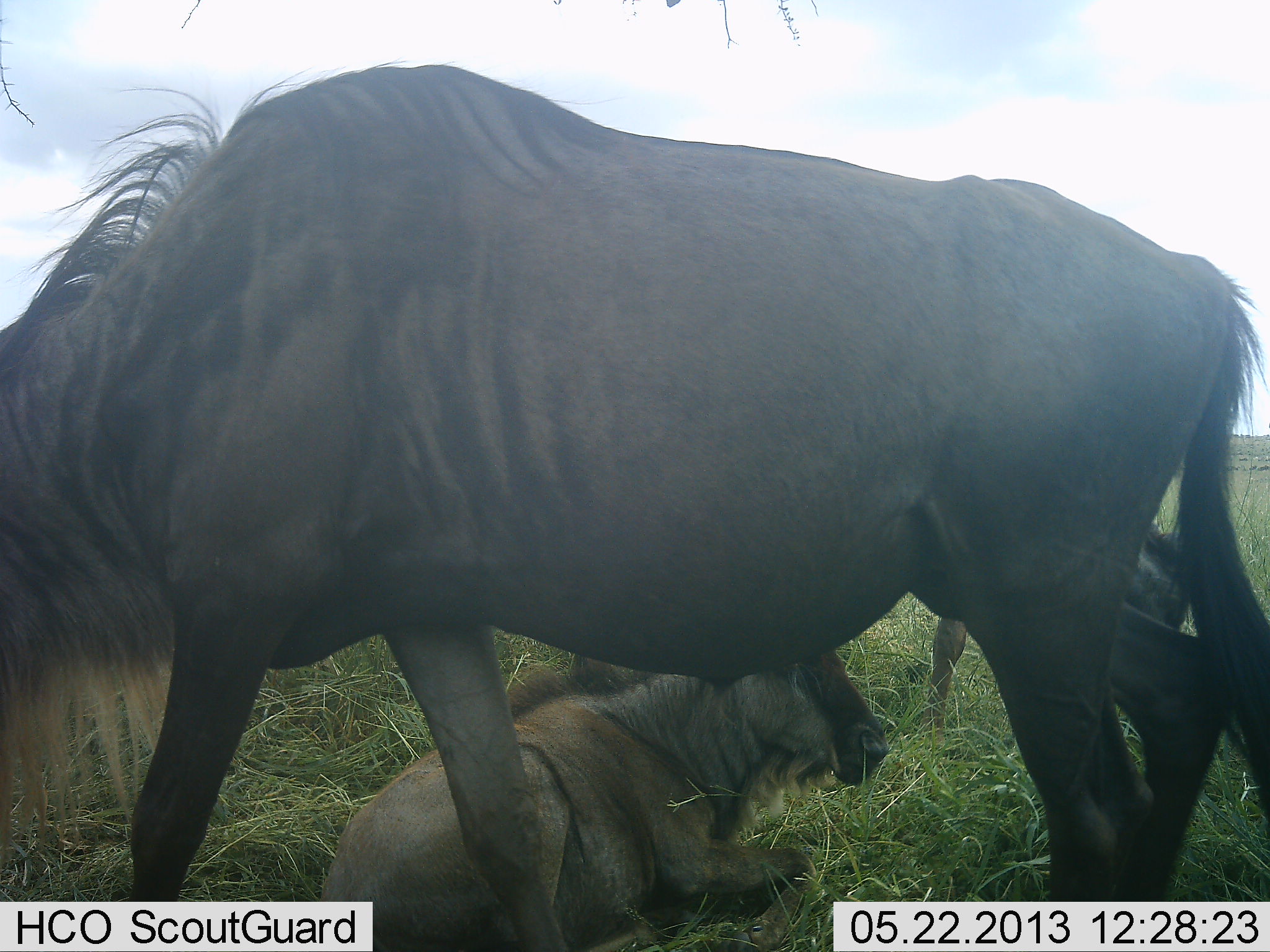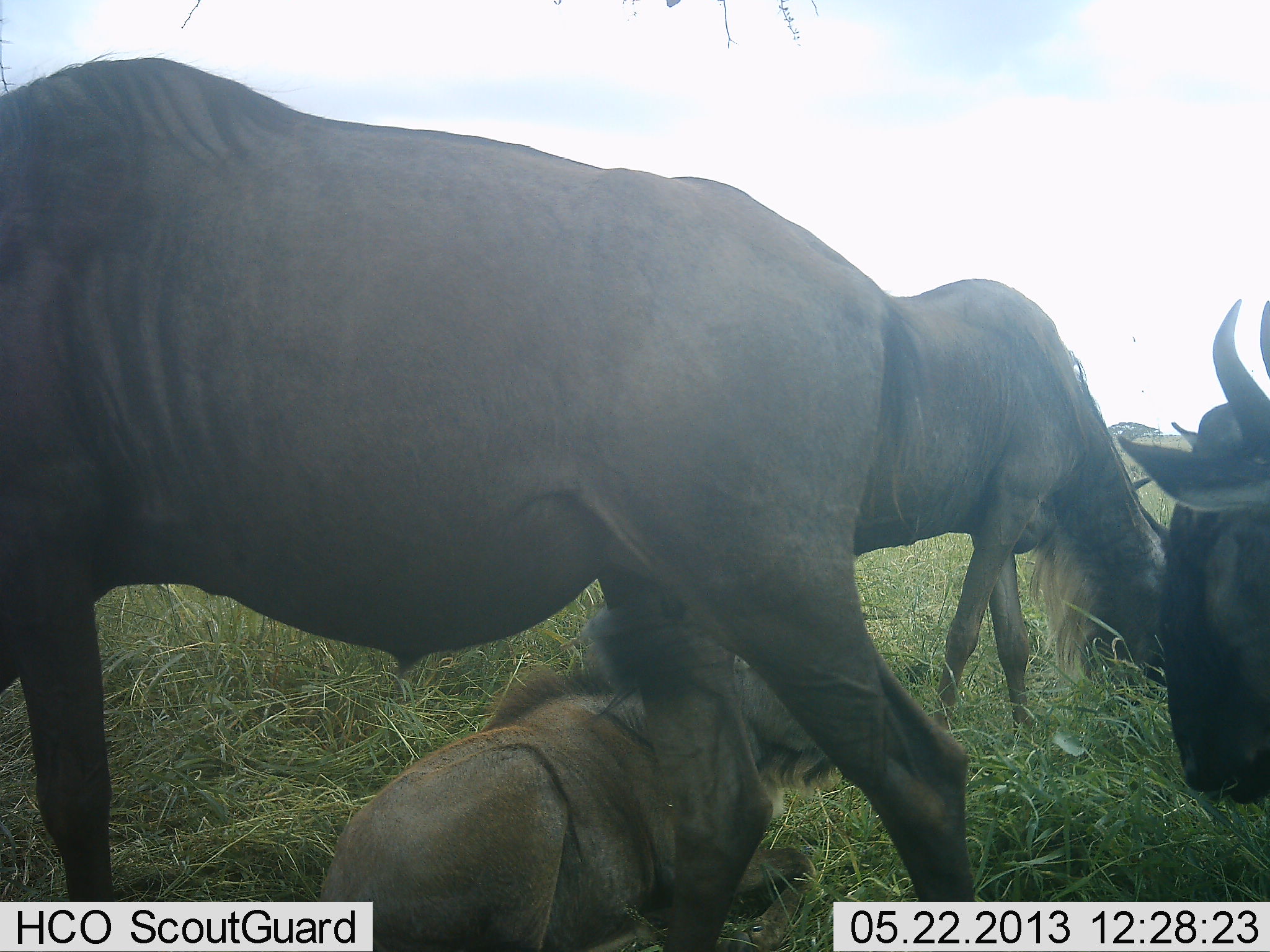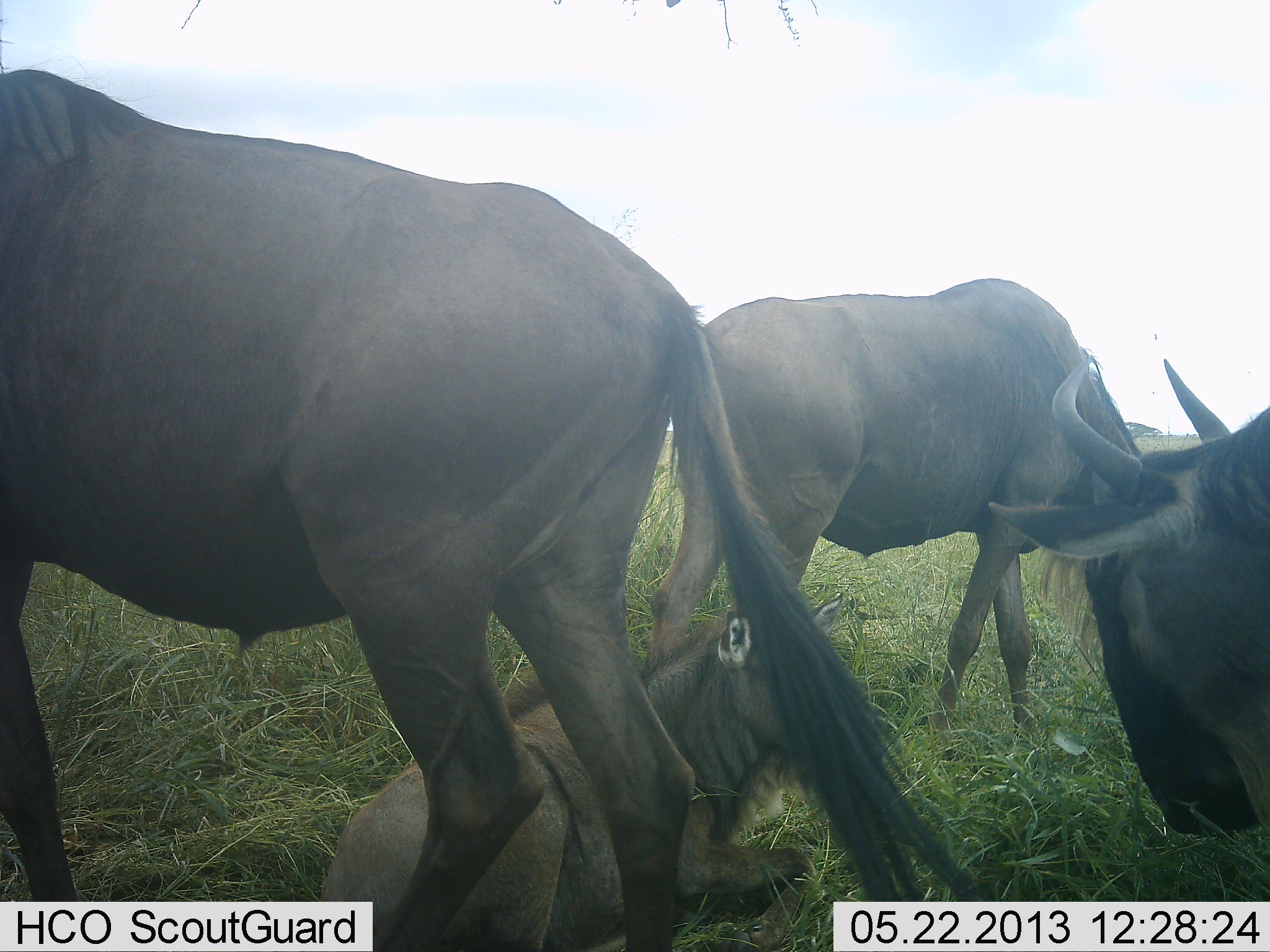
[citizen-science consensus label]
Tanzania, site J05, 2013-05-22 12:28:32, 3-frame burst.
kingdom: Animalia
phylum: Chordata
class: Mammalia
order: Artiodactyla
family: Bovidae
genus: Connochaetes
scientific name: Connochaetes taurinus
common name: blue wildebeest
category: wildebeest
Wildebeest (blue wildebeest) (Connochaetes taurinus), count 4. Behavior (volunteer vote fractions): standing 70%, resting 78%, moving 43%, interacting 9%. Young present (vote fraction): 35%. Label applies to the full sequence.